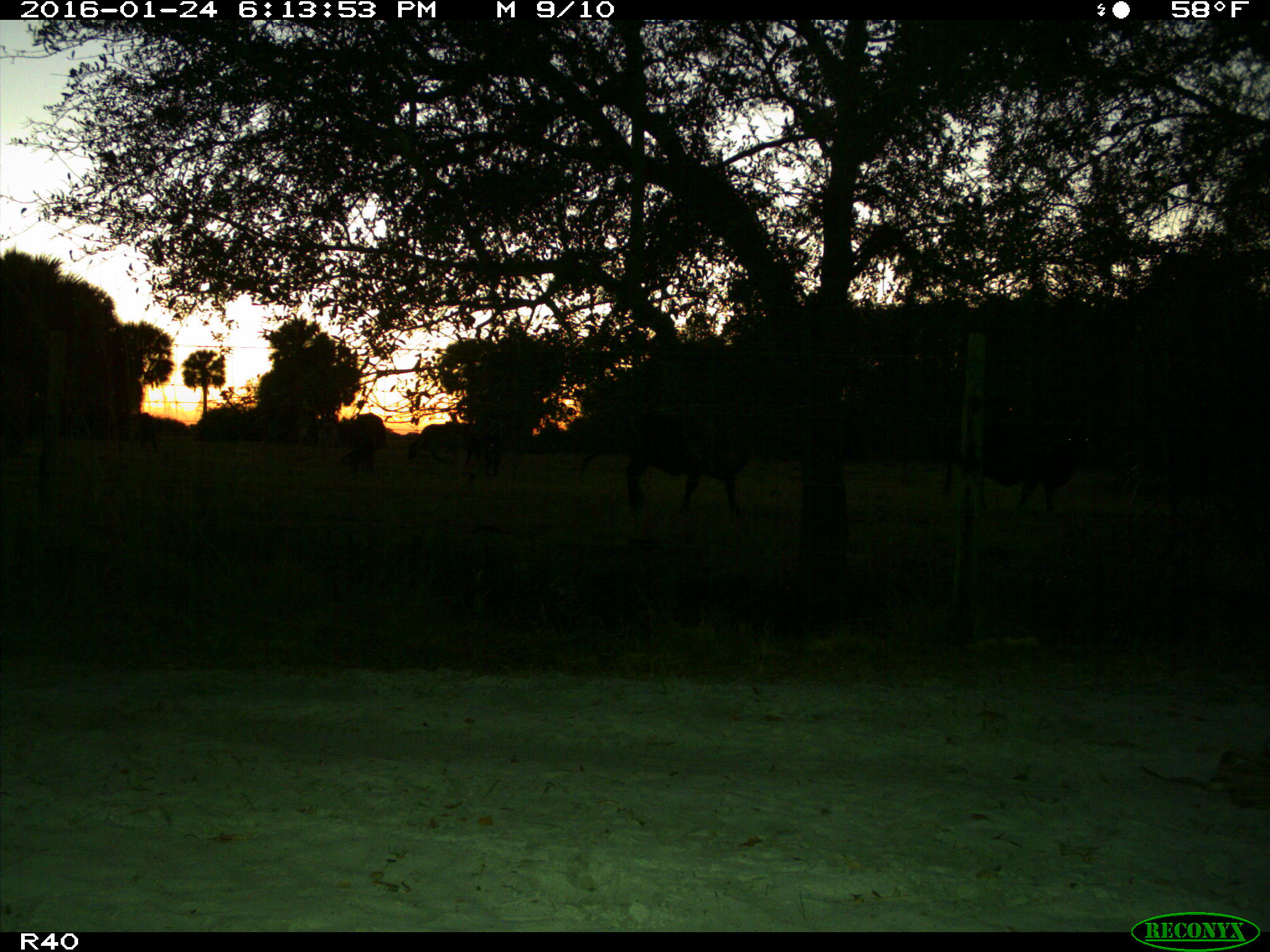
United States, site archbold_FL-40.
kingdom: Animalia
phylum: Chordata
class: Mammalia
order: Artiodactyla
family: Bovidae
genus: Bos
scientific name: Bos taurus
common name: domestic cow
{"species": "Bos taurus (domestic cow)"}